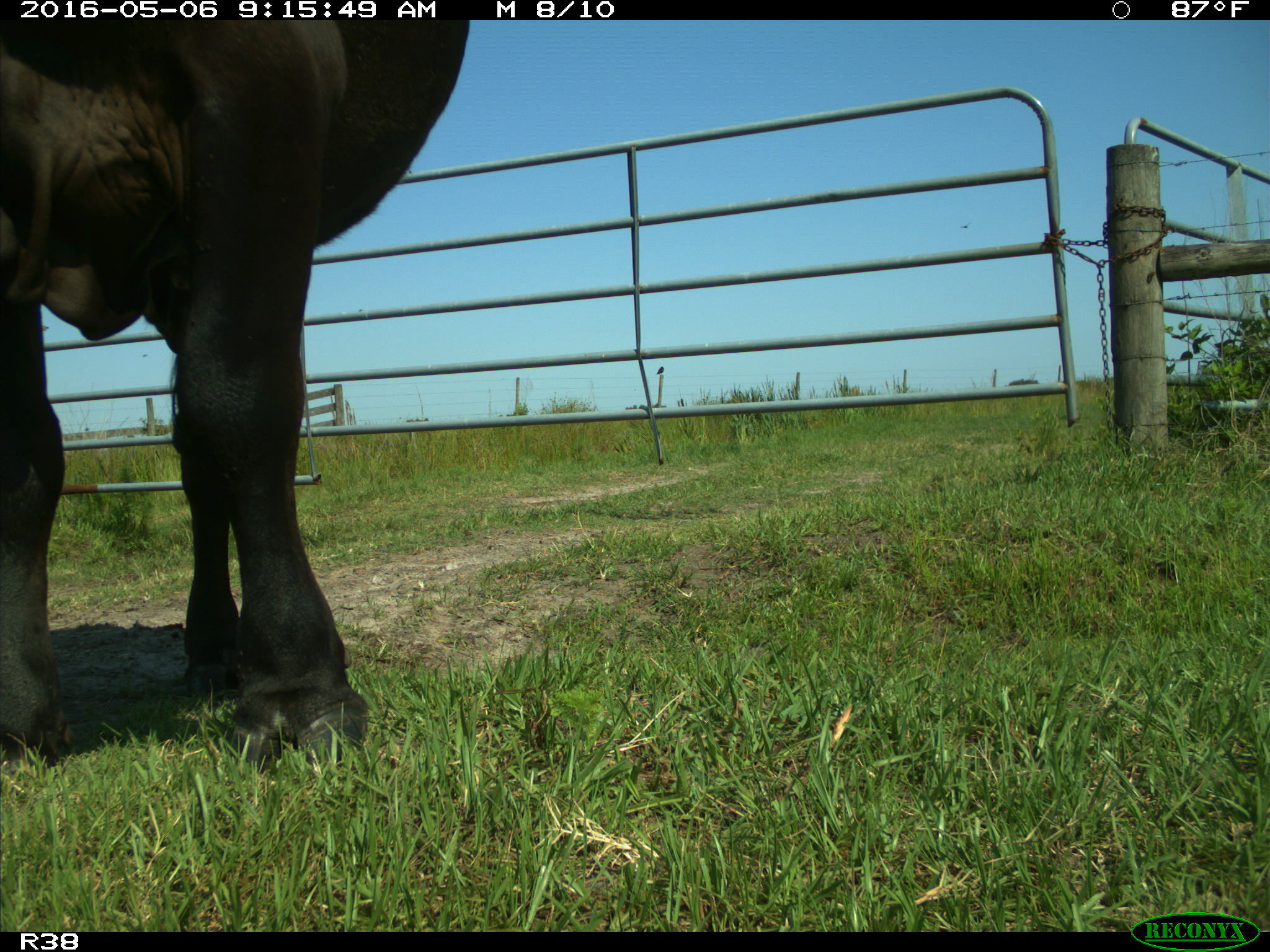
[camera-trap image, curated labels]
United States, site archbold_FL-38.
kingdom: Animalia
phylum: Chordata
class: Mammalia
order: Artiodactyla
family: Bovidae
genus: Bos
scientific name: Bos taurus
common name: domestic cow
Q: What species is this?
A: Bos taurus (domestic cow).